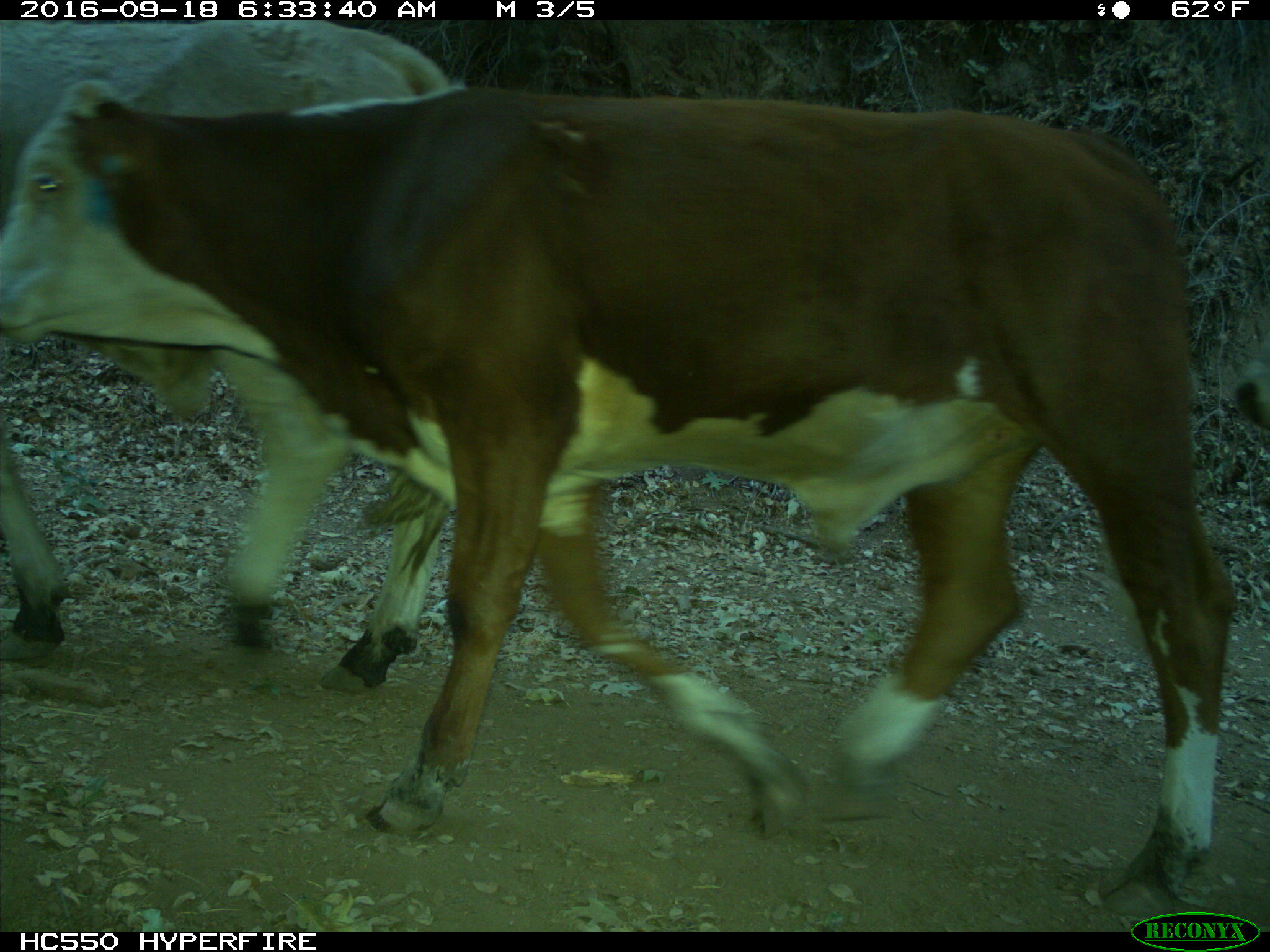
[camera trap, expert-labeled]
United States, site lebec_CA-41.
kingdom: Animalia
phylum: Chordata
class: Mammalia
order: Artiodactyla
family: Bovidae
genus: Bos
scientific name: Bos taurus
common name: domestic cow